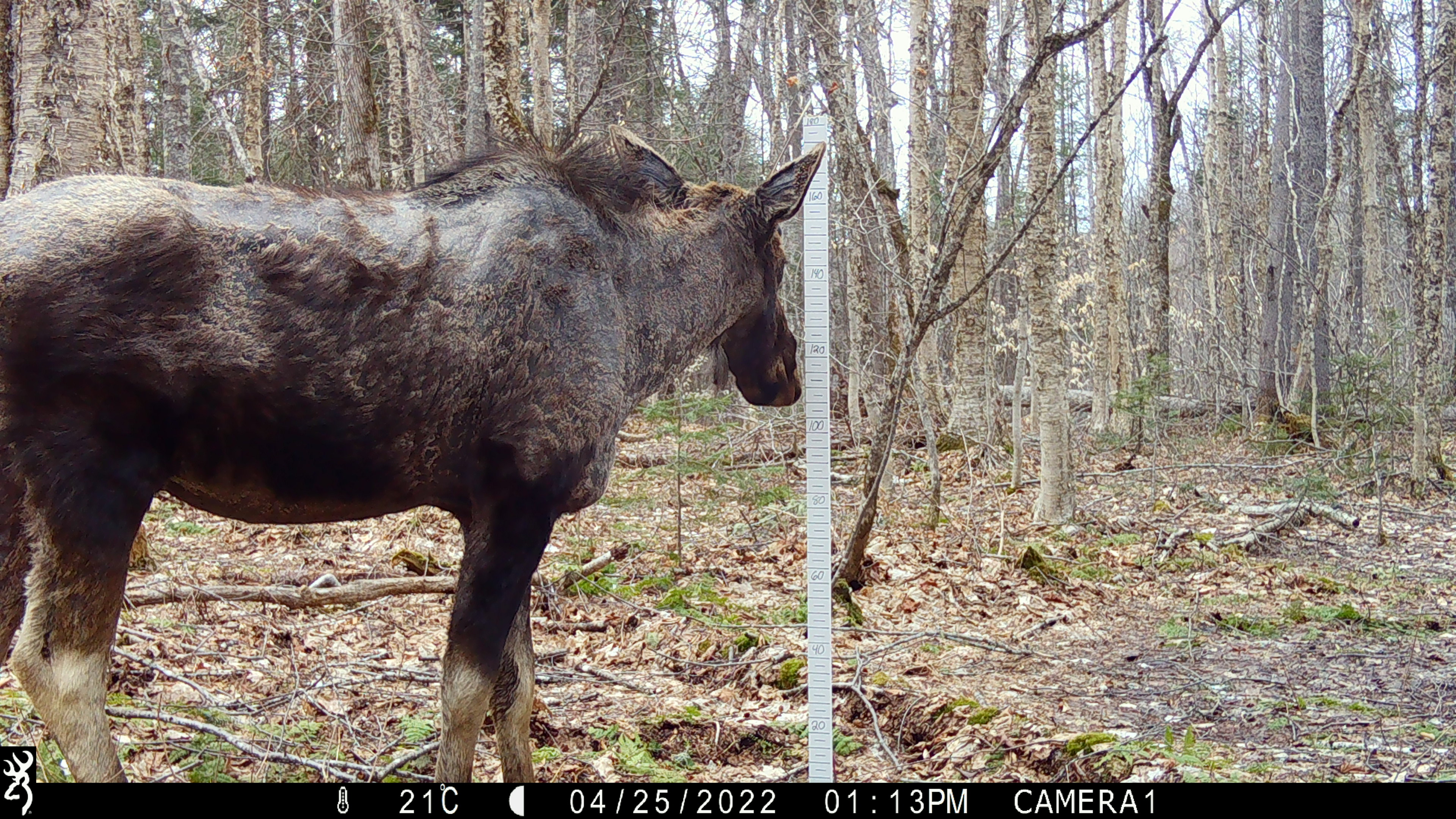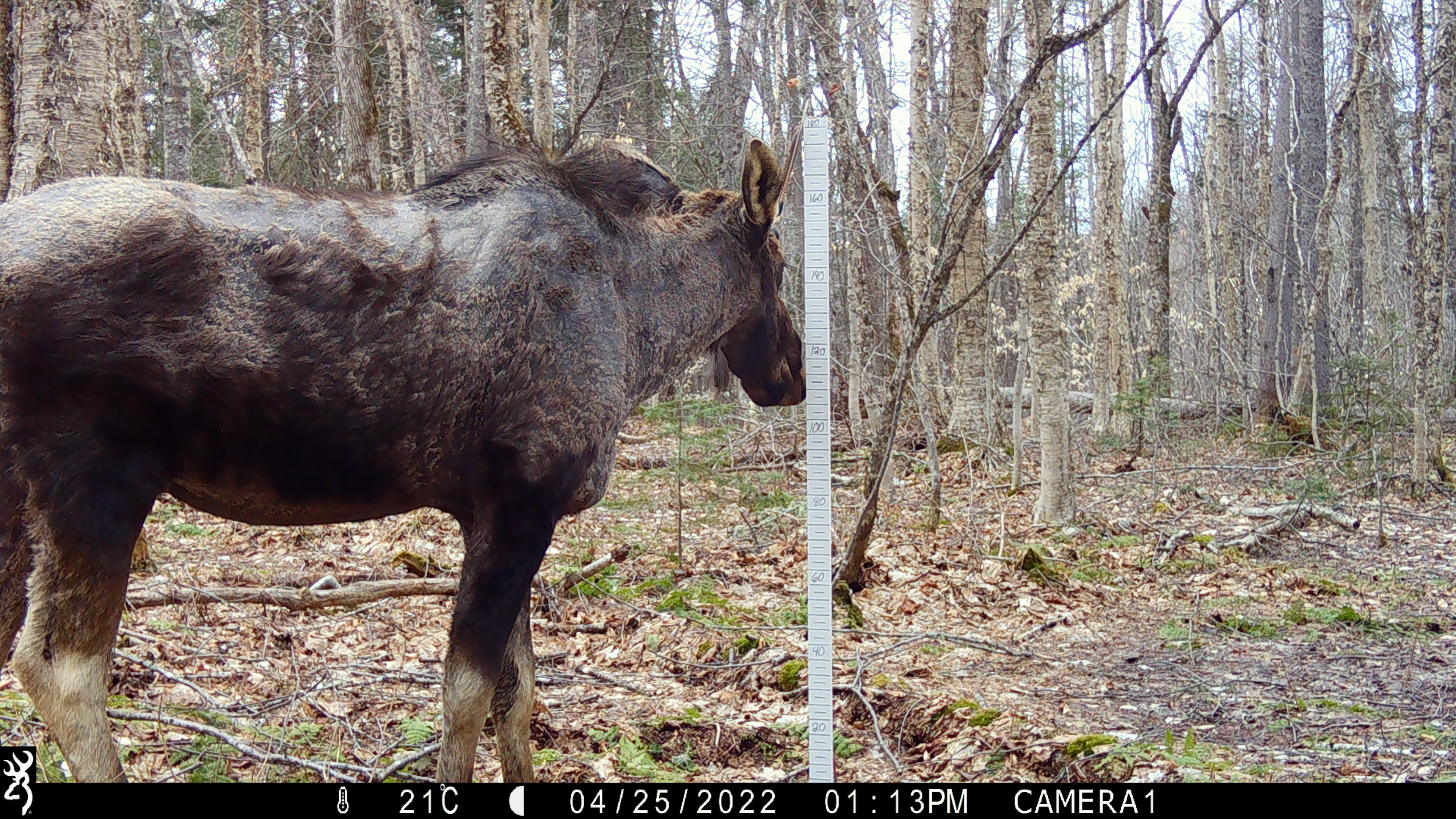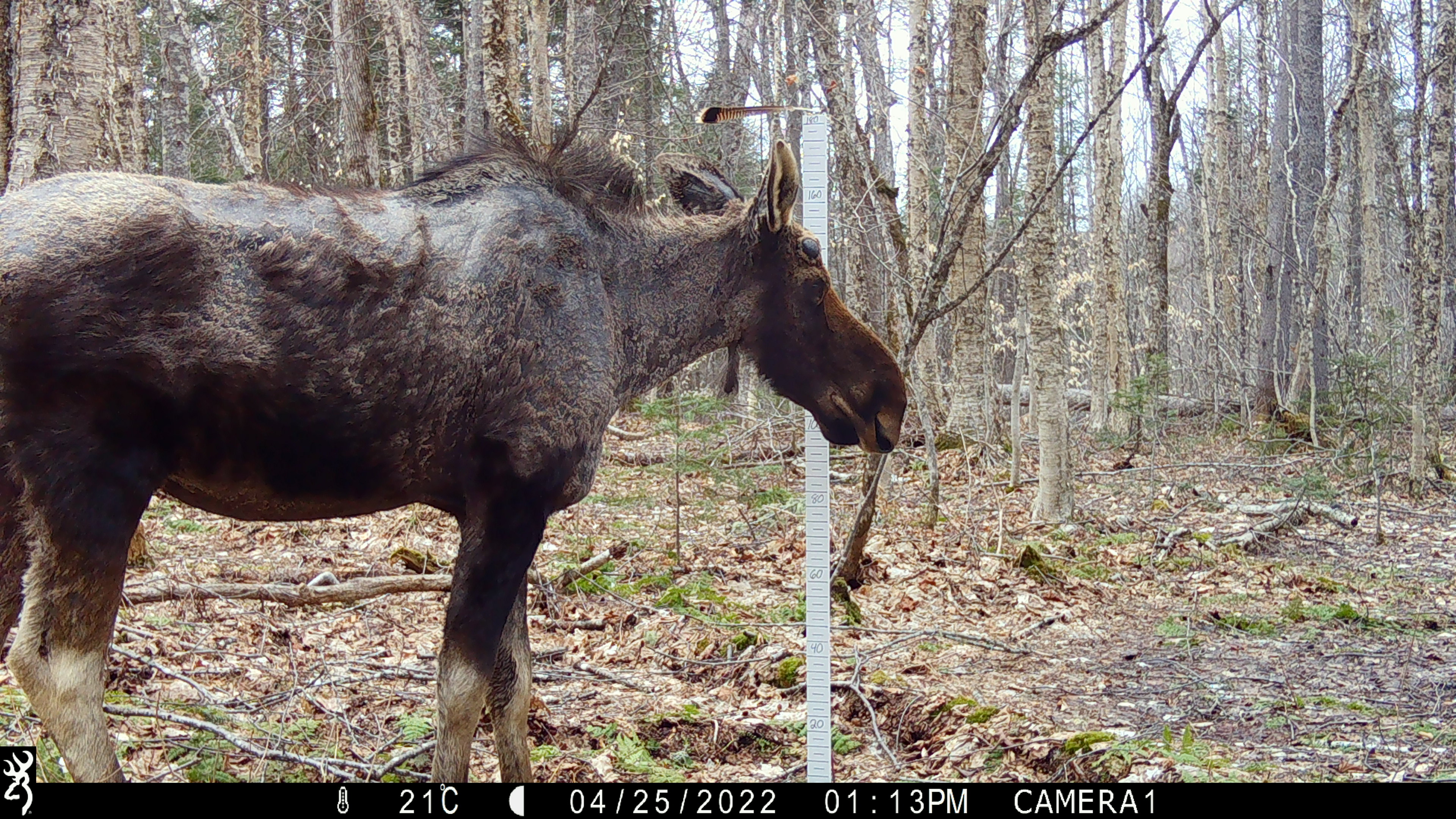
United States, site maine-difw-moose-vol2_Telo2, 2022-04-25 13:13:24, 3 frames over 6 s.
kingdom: Animalia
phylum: Chordata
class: Mammalia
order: Artiodactyla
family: Cervidae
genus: Alces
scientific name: Alces alces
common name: moose